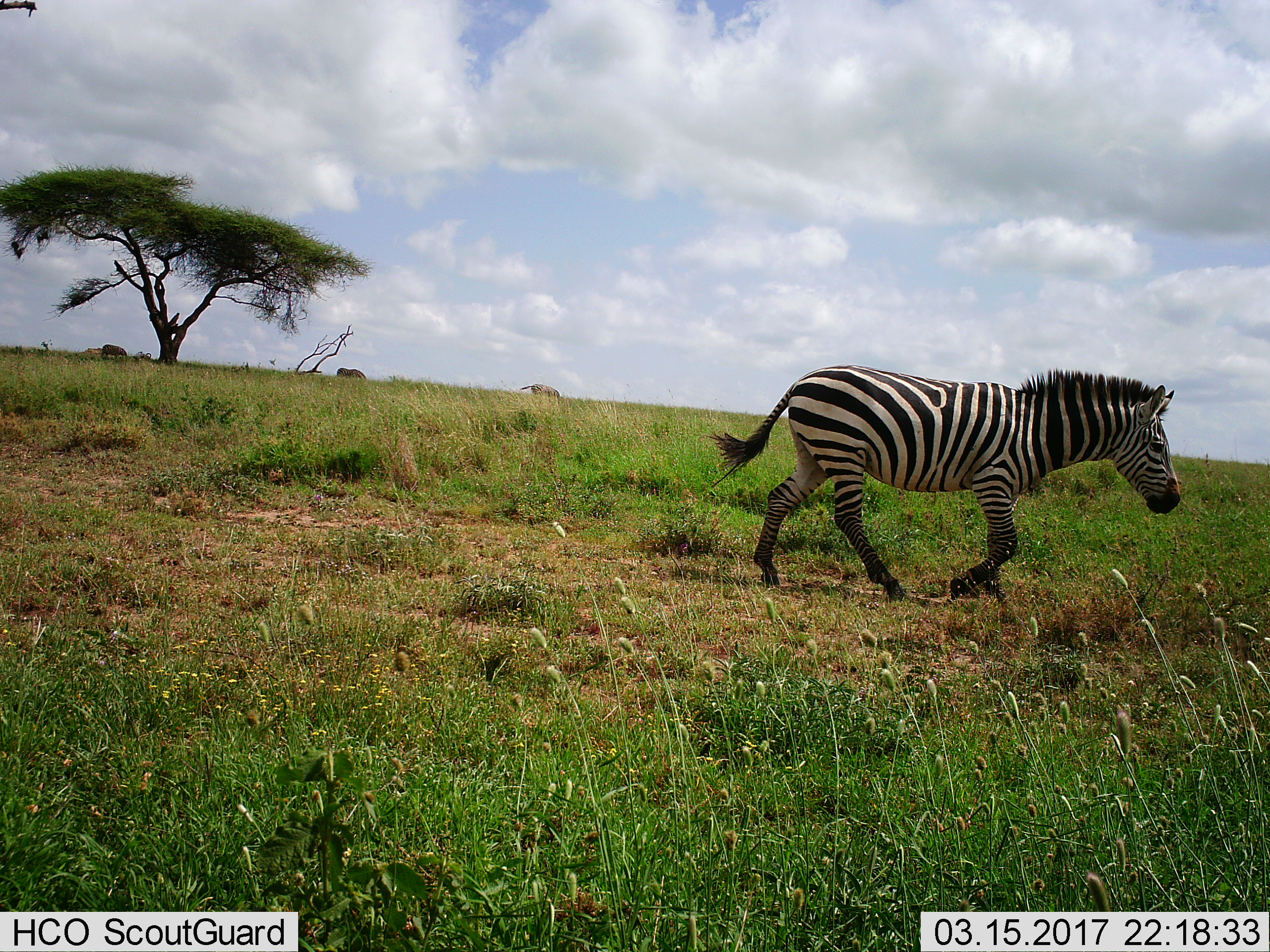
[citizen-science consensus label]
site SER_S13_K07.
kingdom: Animalia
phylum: Chordata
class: Mammalia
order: Perissodactyla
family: Equidae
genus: Equus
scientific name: Equus quagga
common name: plains zebra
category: zebraplains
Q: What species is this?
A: Zebraplains (plains zebra) (Equus quagga).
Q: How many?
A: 3.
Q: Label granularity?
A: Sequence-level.